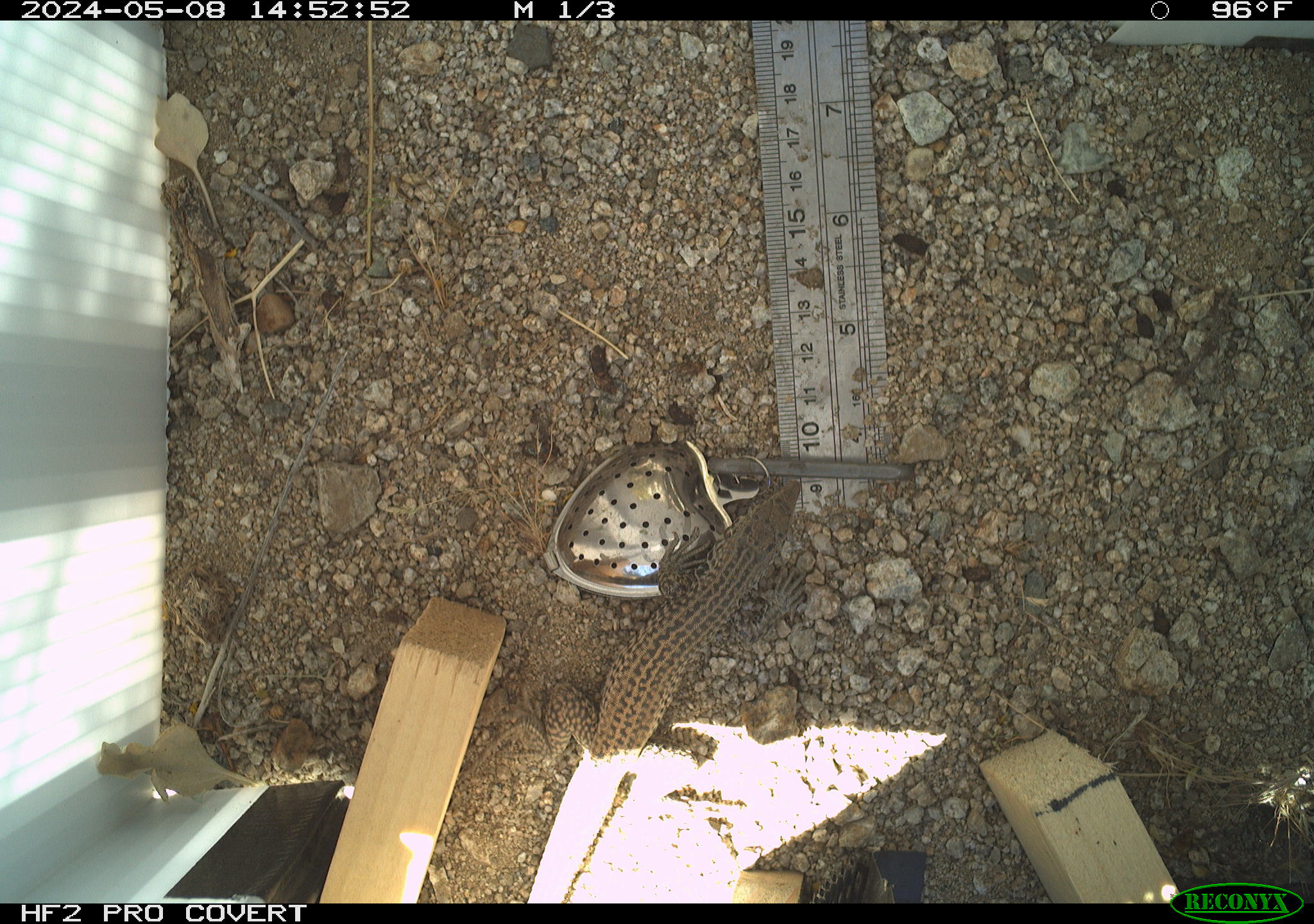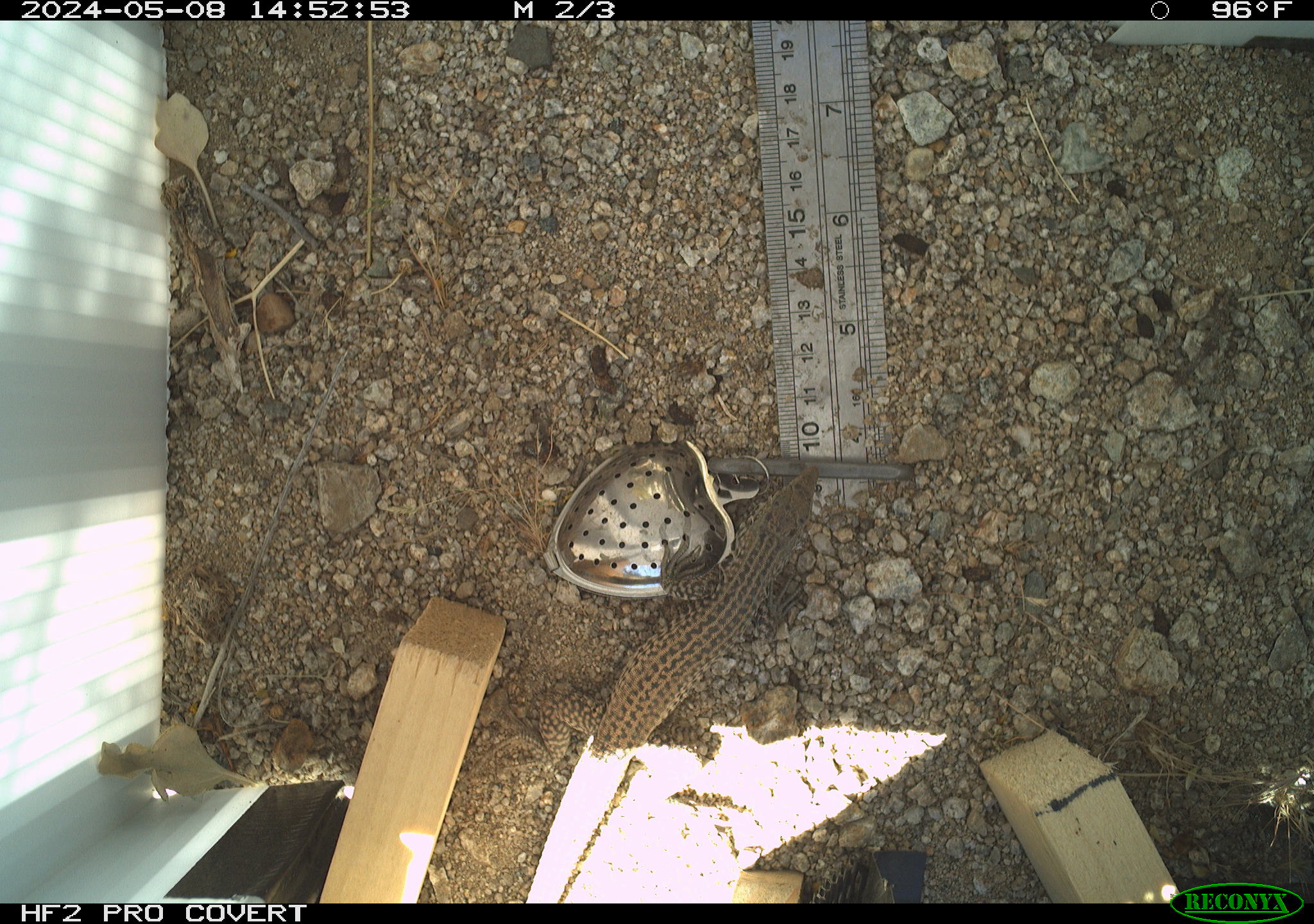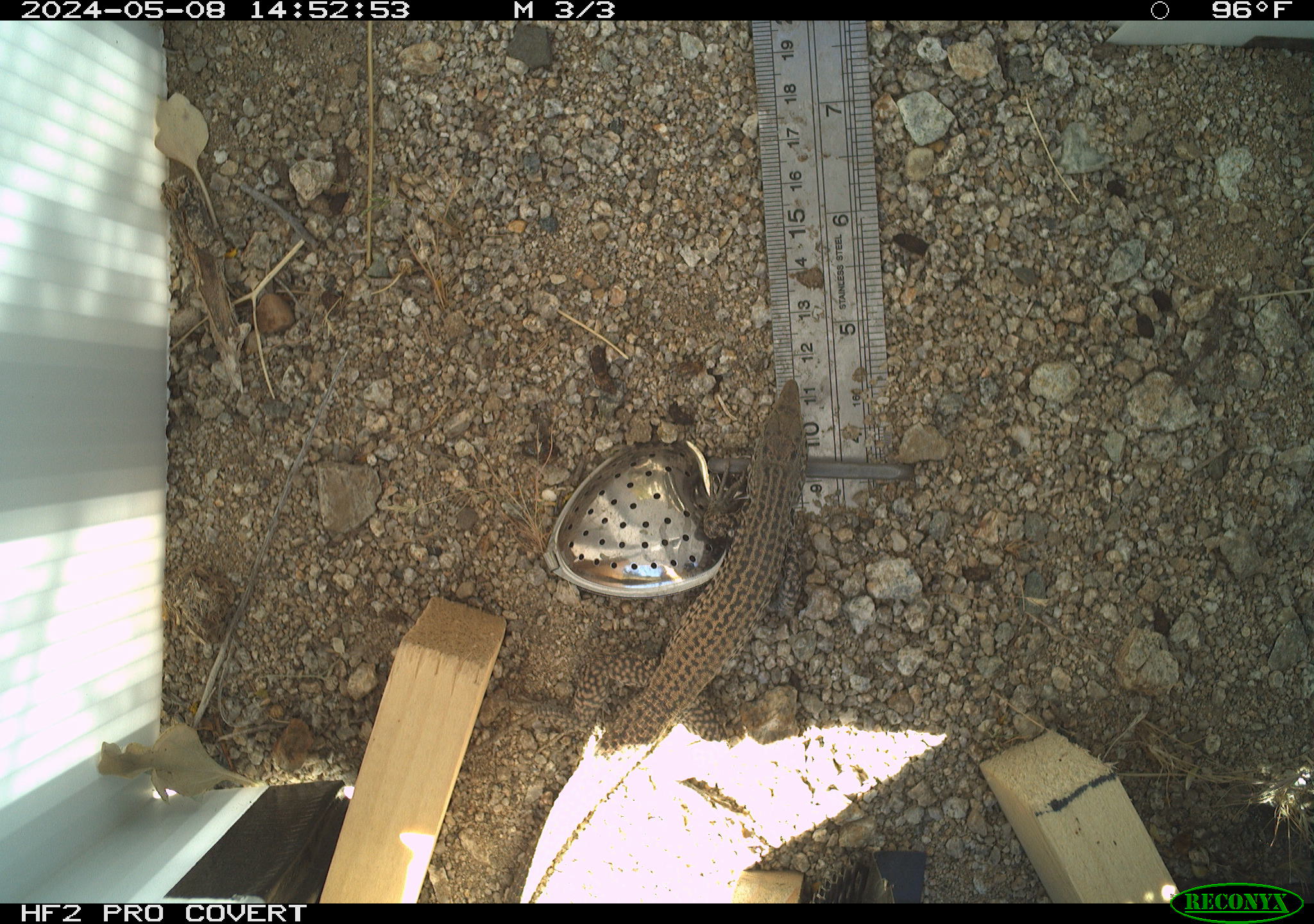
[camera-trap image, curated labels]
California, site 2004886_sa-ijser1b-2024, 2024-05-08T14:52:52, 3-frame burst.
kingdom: Animalia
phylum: Chordata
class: Reptilia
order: Squamata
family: Teiidae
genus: Aspidoscelis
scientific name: Aspidoscelis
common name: whiptail lizards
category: aspidoscelis species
Aspidoscelis species (whiptail lizards) (Aspidoscelis).